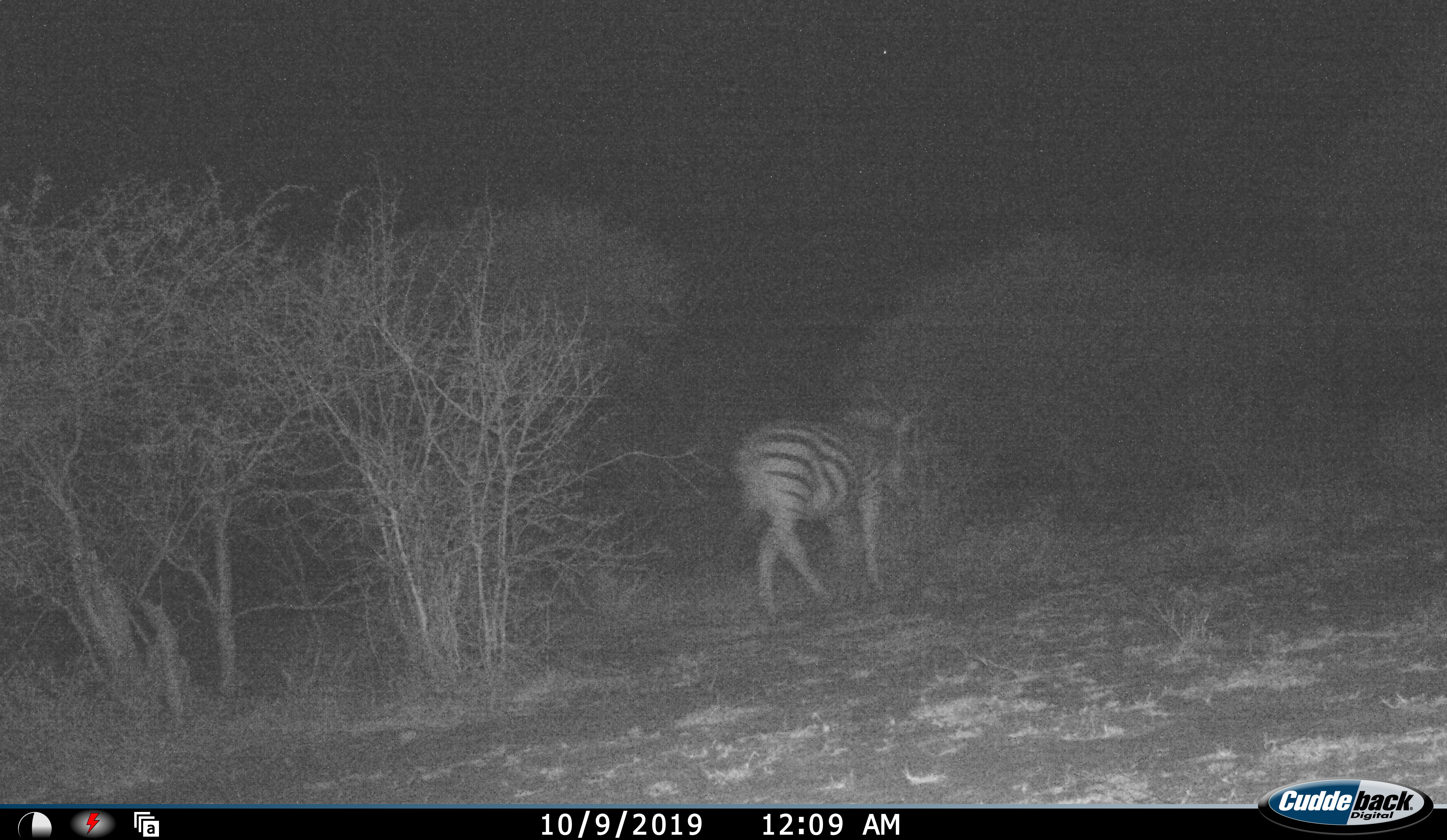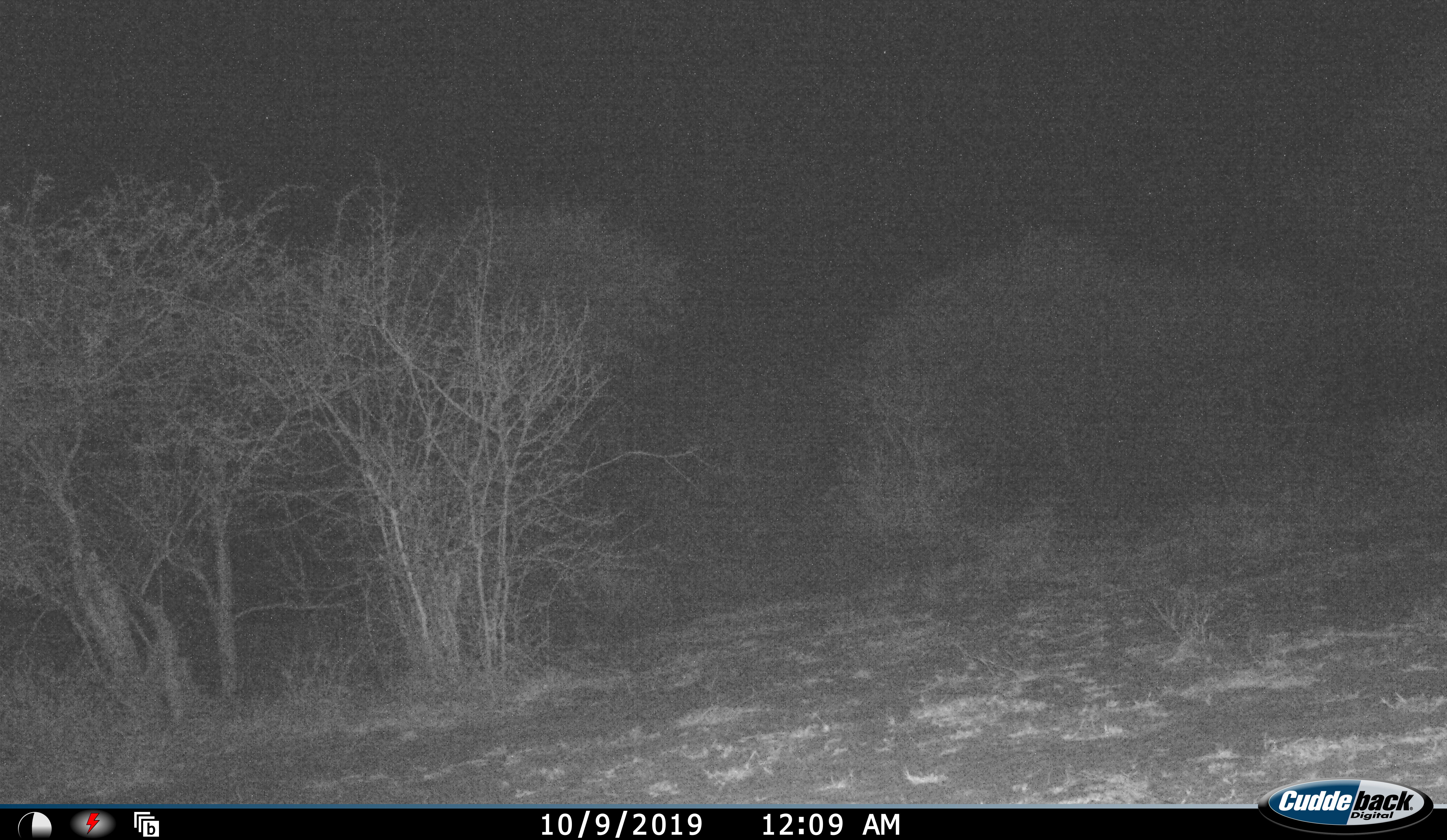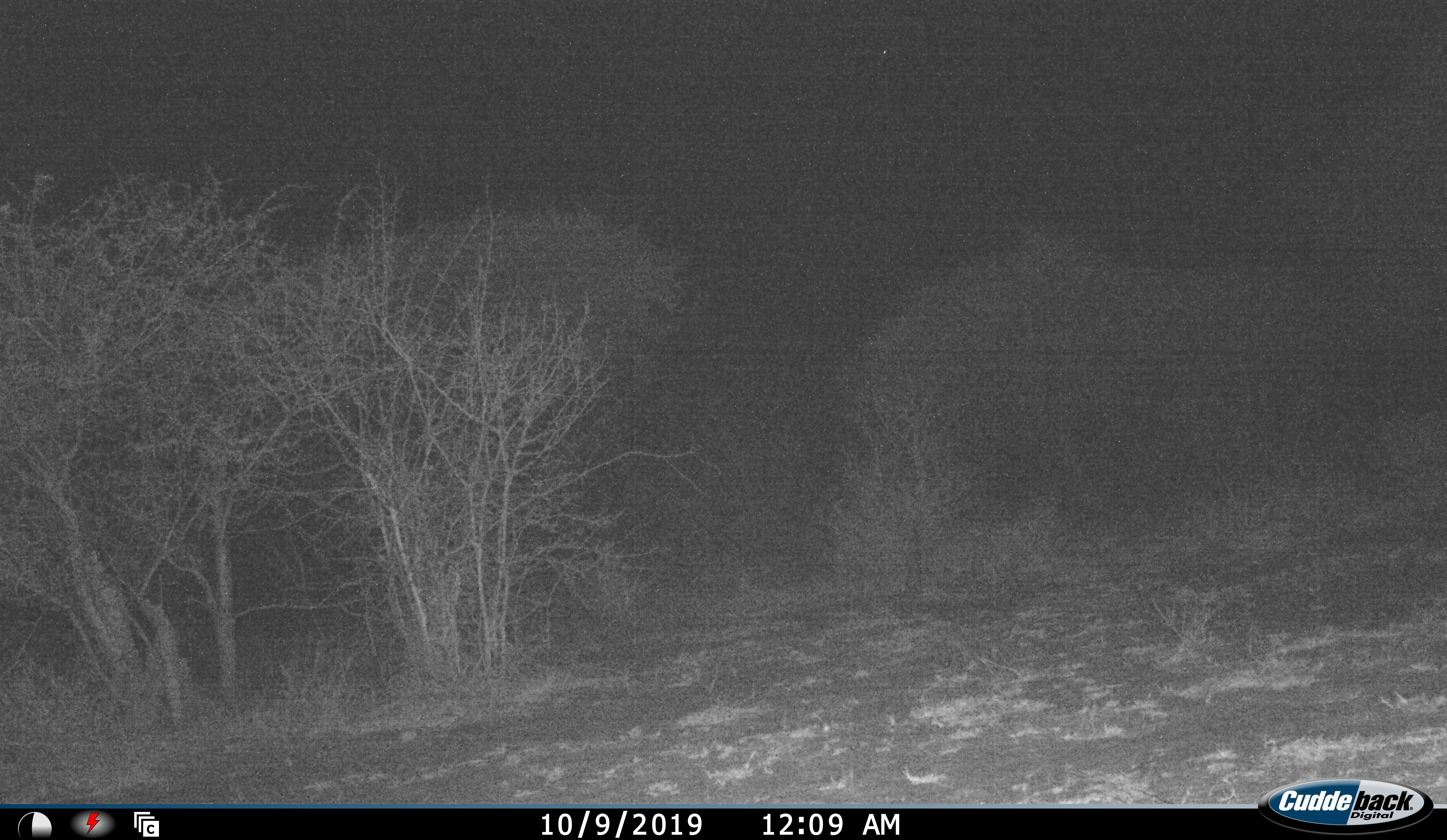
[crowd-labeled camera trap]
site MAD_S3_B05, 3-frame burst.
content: unidentified animal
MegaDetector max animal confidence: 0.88